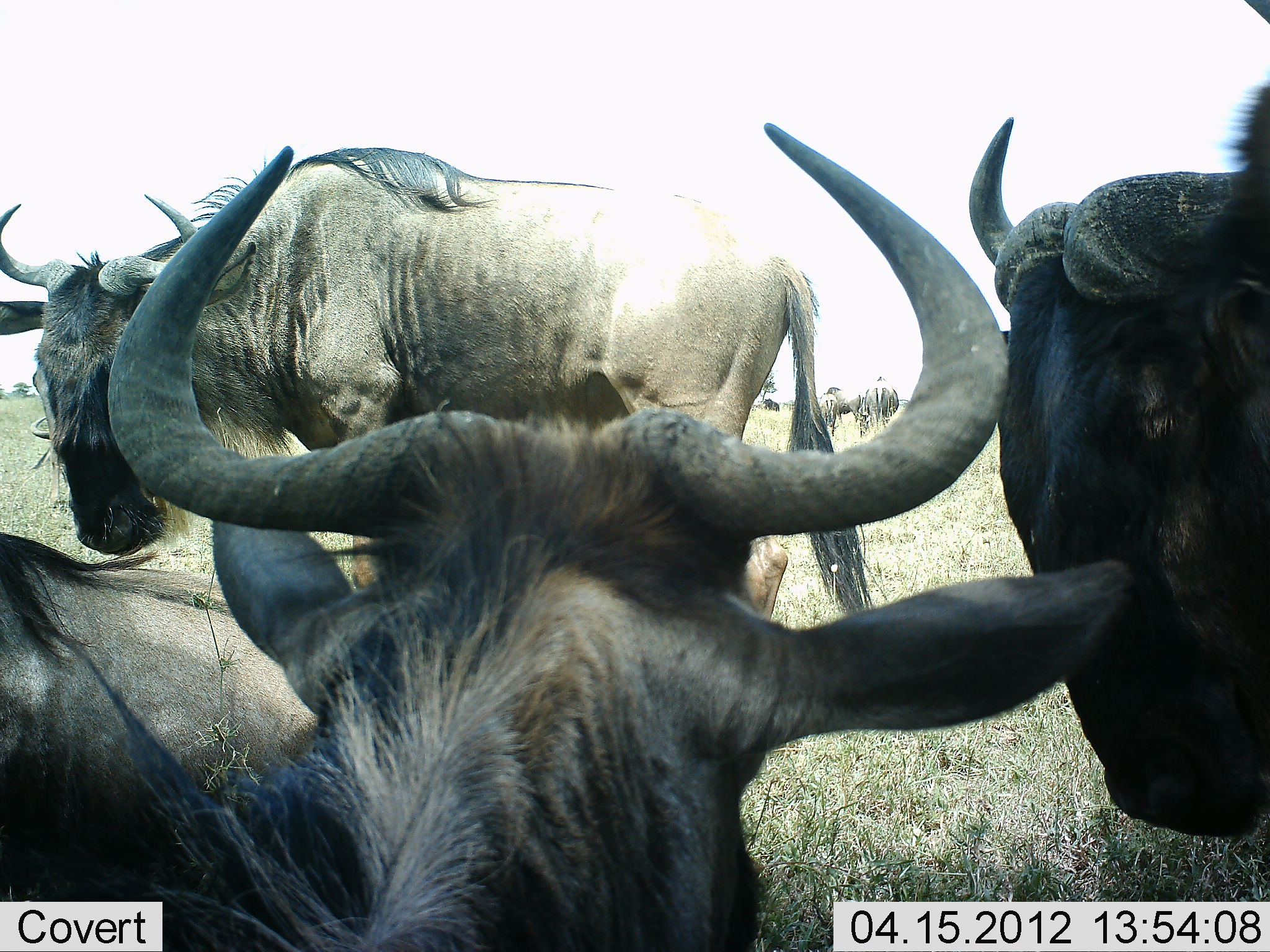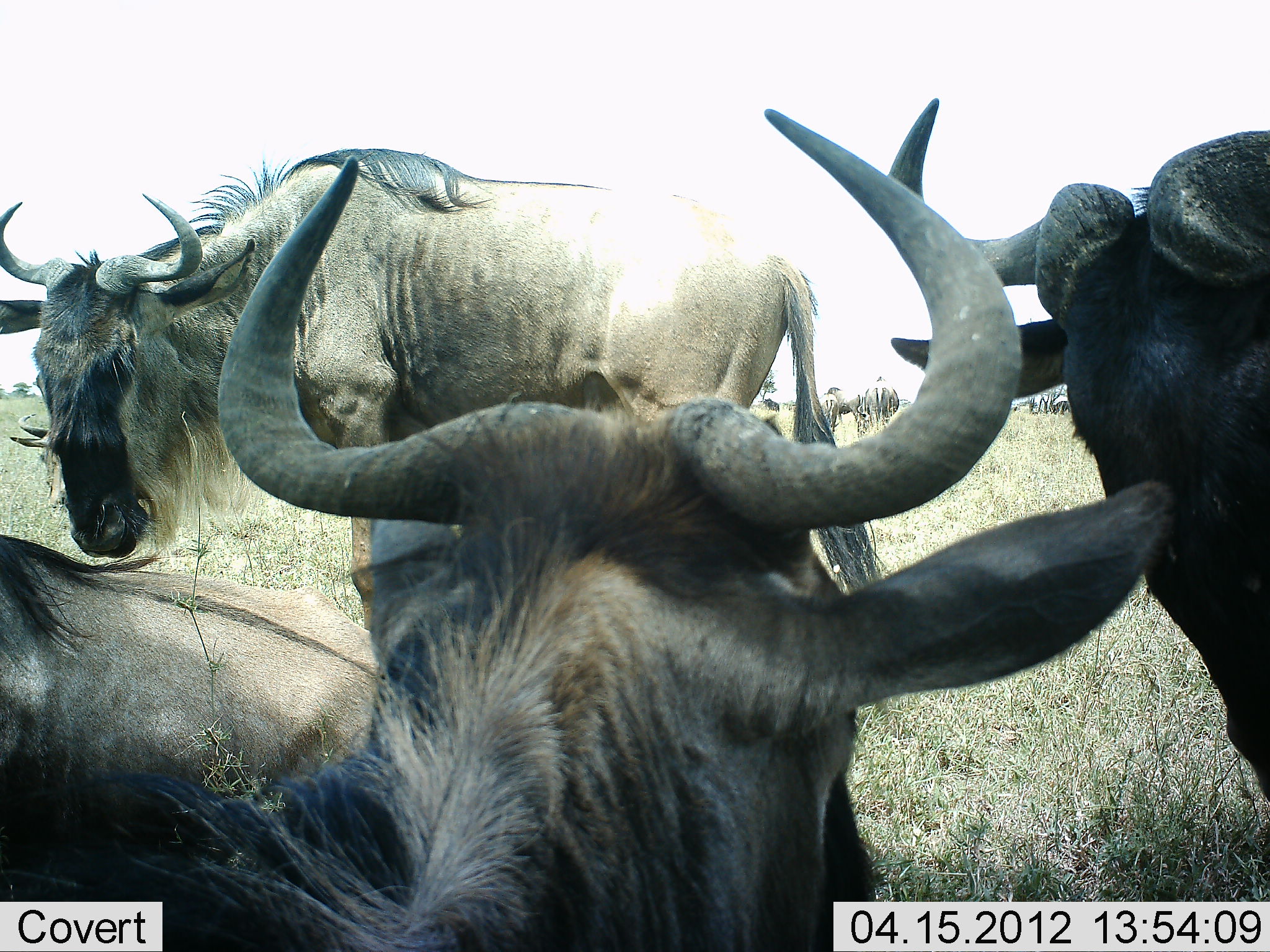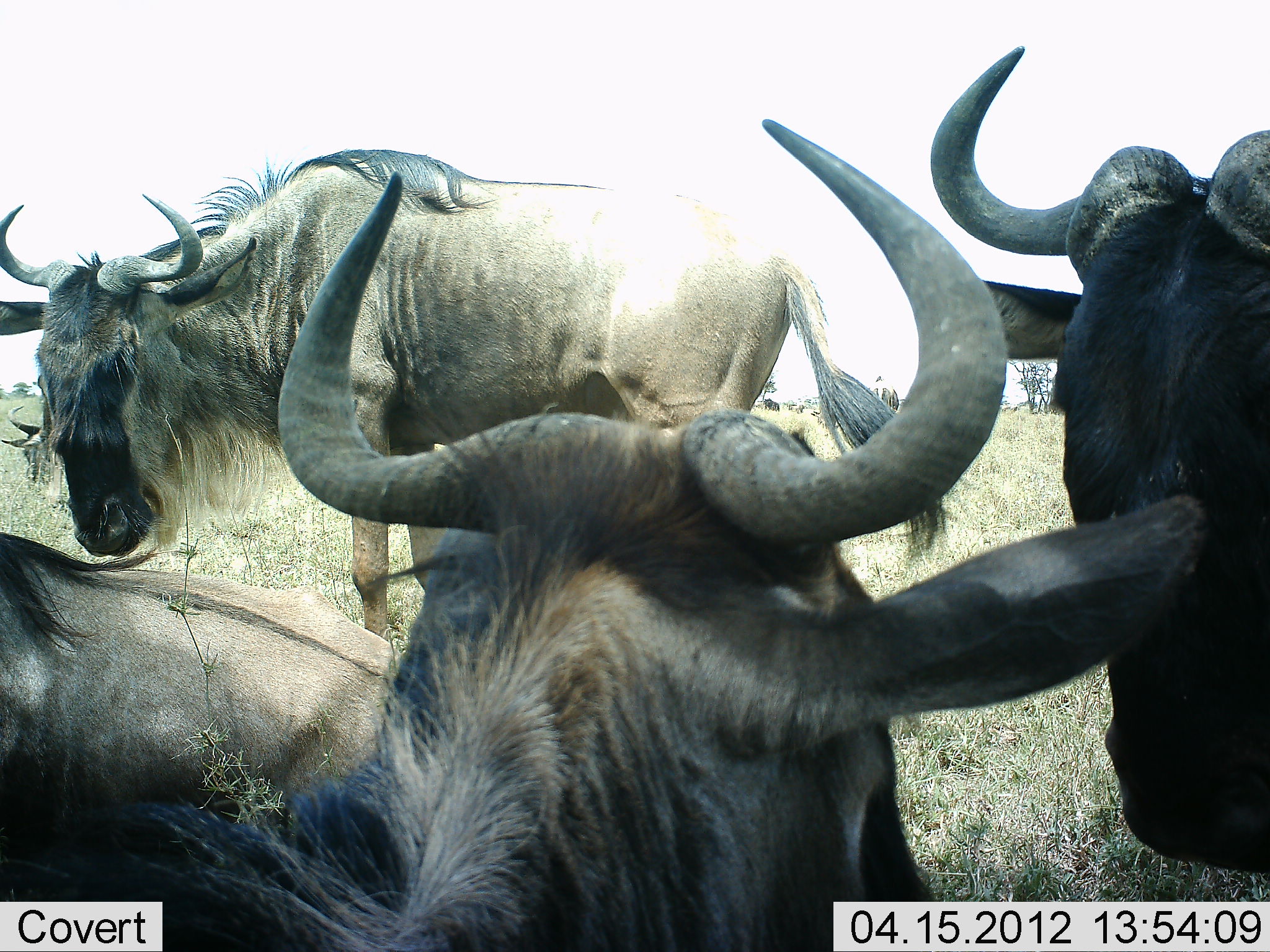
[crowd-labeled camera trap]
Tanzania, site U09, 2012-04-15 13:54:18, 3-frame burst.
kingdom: Animalia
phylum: Chordata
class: Mammalia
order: Artiodactyla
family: Bovidae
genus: Connochaetes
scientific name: Connochaetes taurinus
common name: blue wildebeest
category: wildebeest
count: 6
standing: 84%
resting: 72%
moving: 8%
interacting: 24%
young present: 0%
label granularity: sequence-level